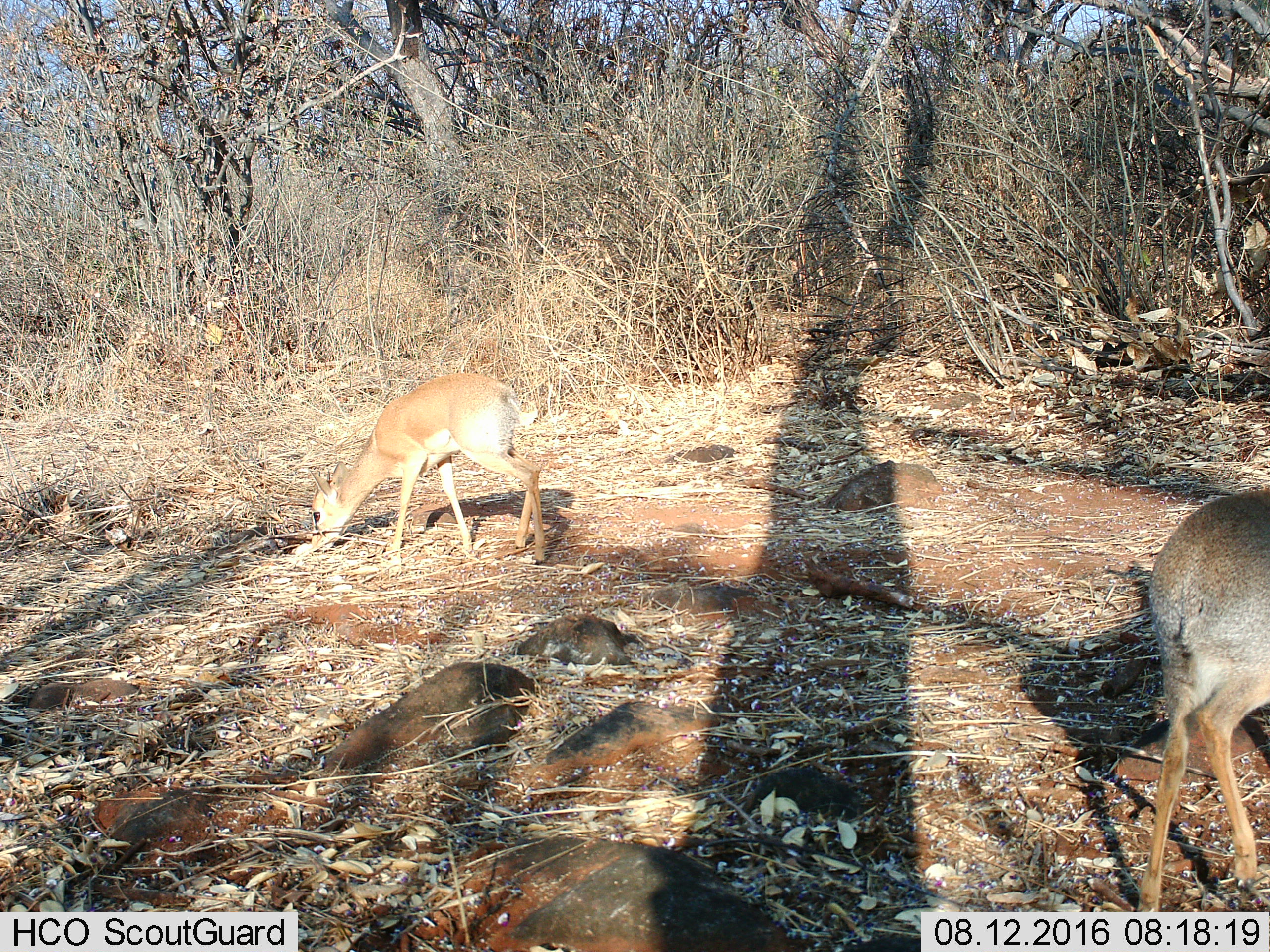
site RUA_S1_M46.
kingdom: Animalia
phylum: Chordata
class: Mammalia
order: Artiodactyla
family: Bovidae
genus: Madoqua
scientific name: Madoqua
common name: dik-dik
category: dikdik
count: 2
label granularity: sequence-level